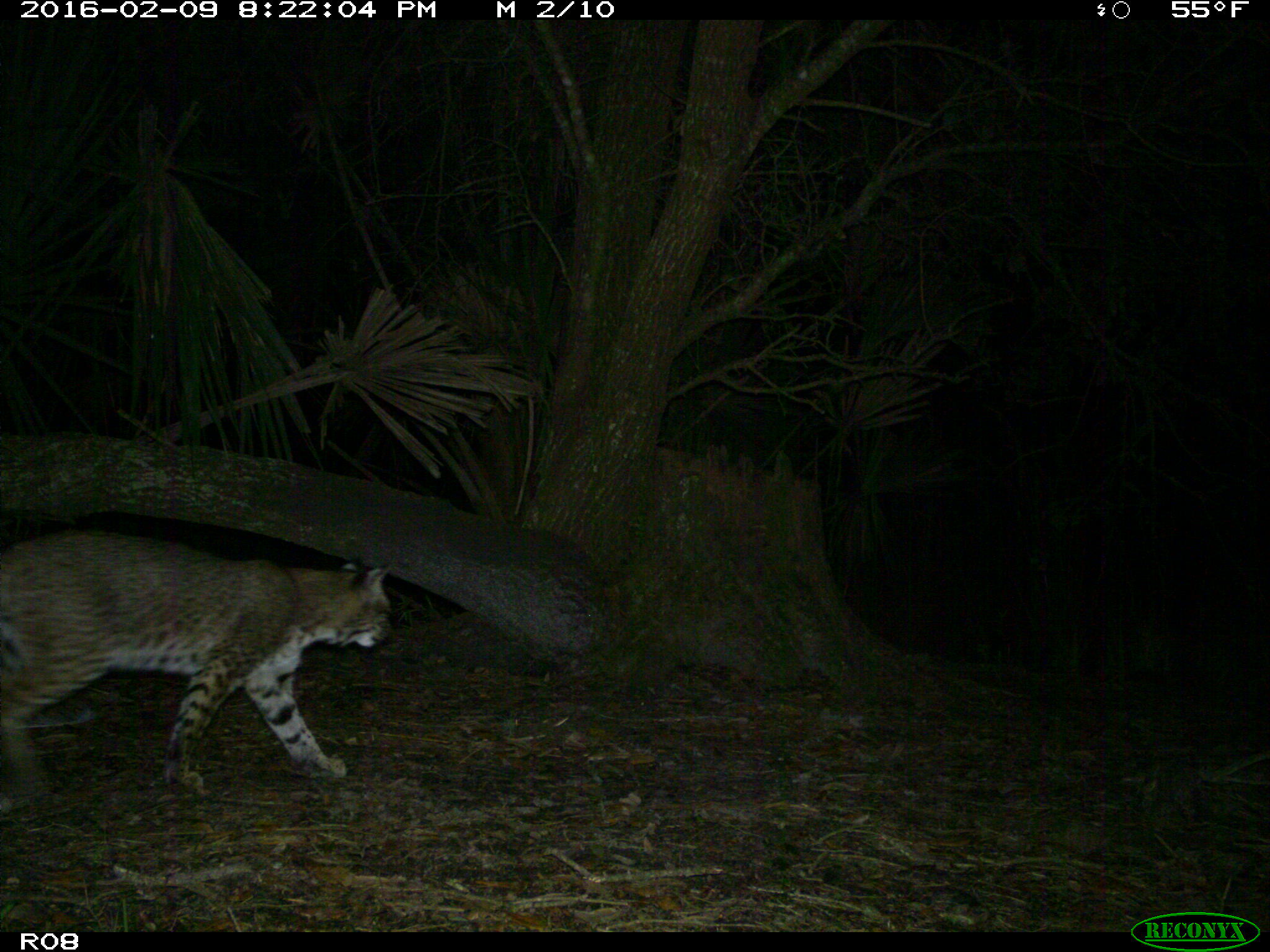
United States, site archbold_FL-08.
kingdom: Animalia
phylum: Chordata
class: Mammalia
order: Carnivora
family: Felidae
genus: Lynx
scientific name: Lynx rufus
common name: bobcat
Lynx rufus (bobcat).